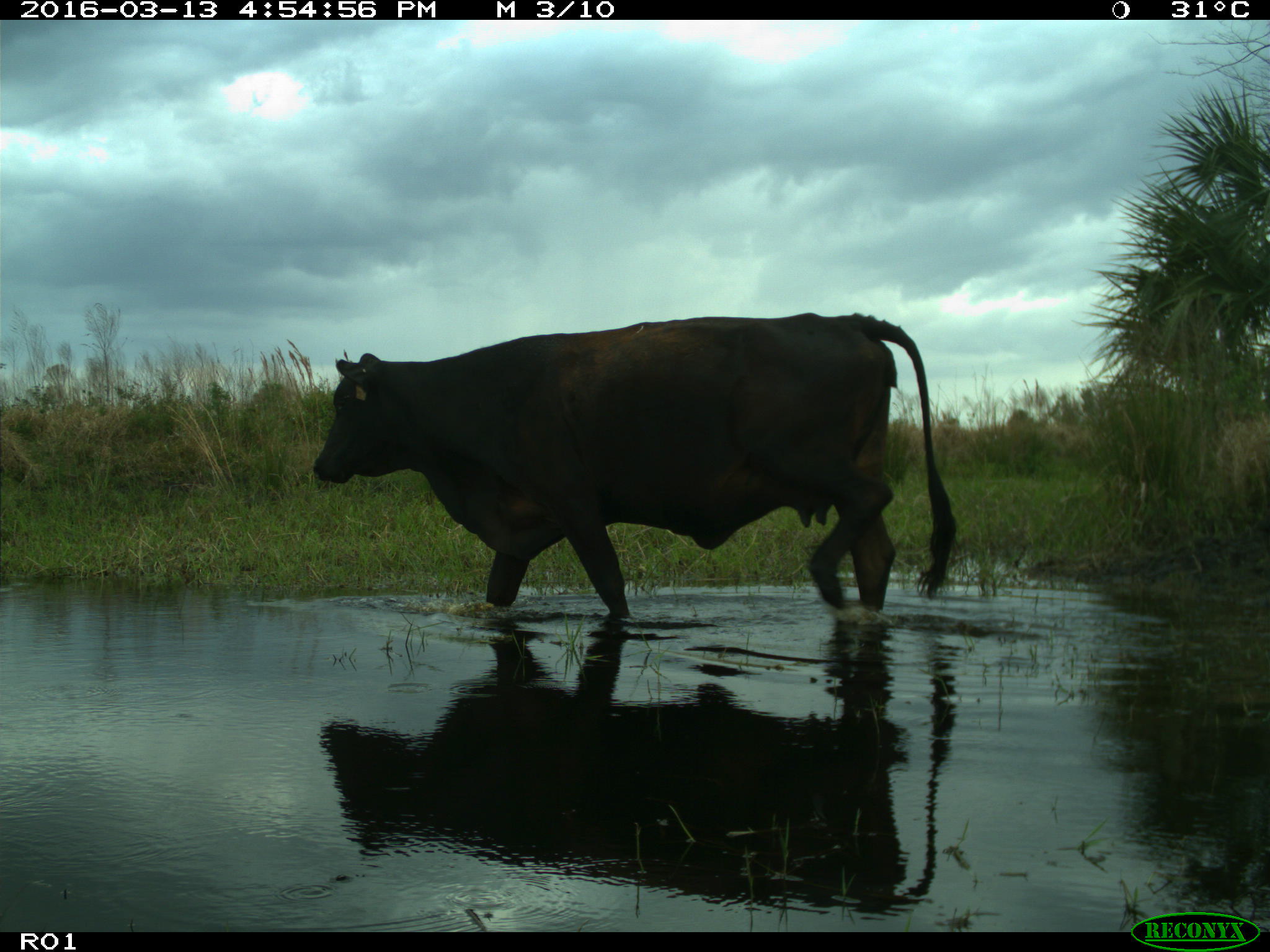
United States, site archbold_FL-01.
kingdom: Animalia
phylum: Chordata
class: Mammalia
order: Artiodactyla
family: Bovidae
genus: Bos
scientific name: Bos taurus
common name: domestic cow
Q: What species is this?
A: Bos taurus (domestic cow).